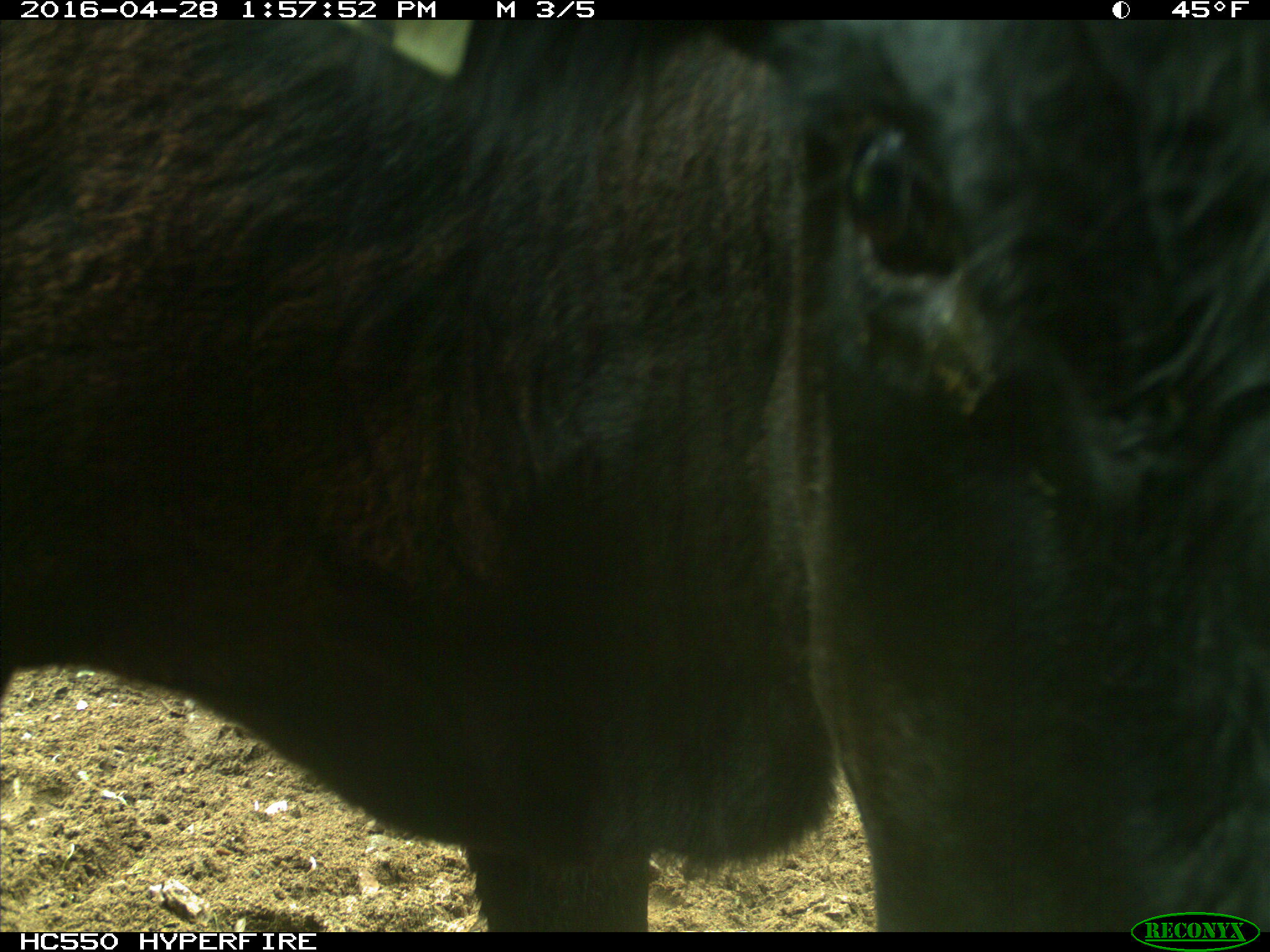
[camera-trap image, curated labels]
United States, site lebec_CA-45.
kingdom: Animalia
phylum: Chordata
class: Mammalia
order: Artiodactyla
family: Bovidae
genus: Bos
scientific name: Bos taurus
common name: domestic cow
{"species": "Bos taurus (domestic cow)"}